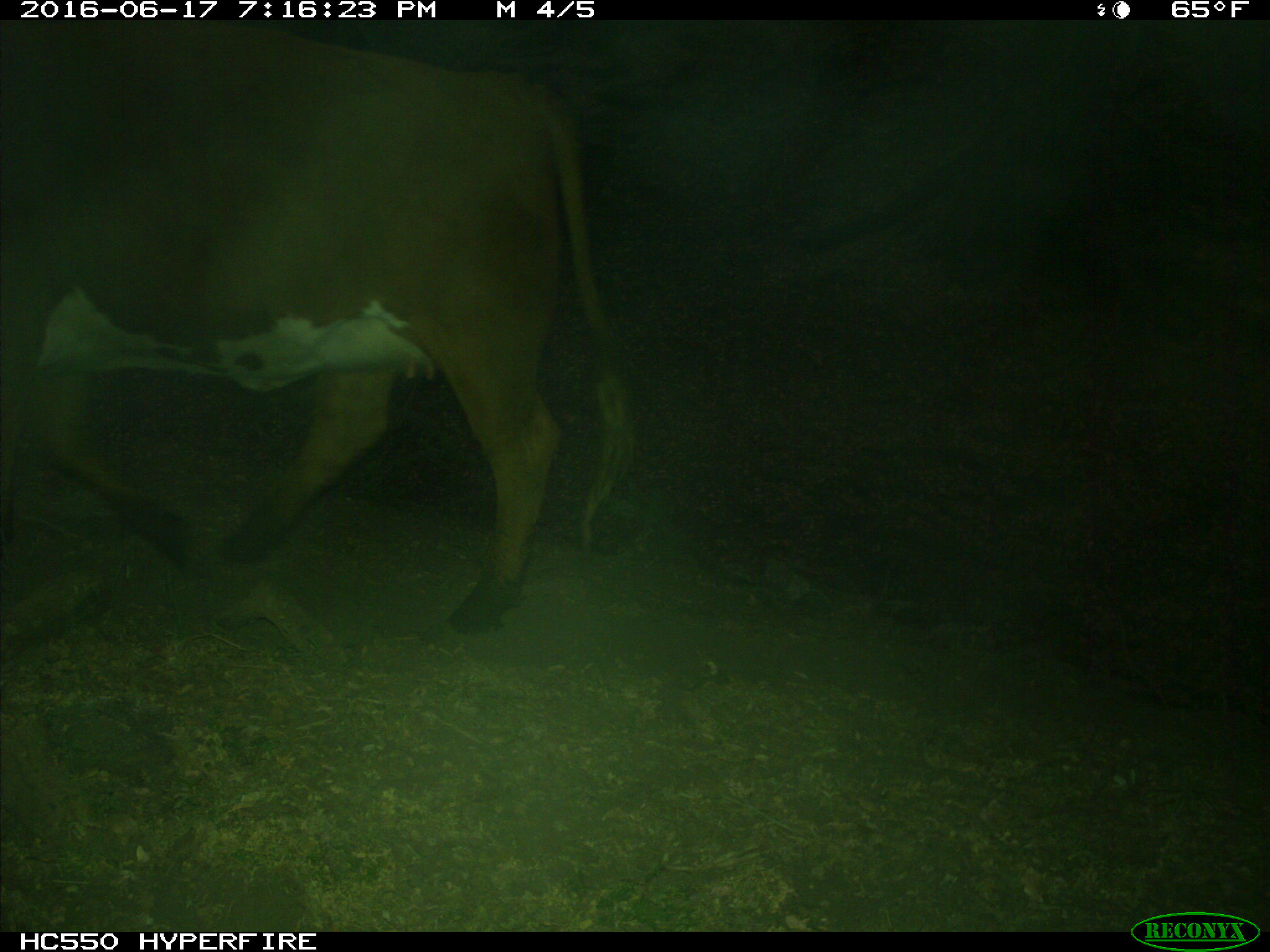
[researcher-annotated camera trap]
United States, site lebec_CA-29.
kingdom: Animalia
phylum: Chordata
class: Mammalia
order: Artiodactyla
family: Bovidae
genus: Bos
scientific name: Bos taurus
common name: domestic cow